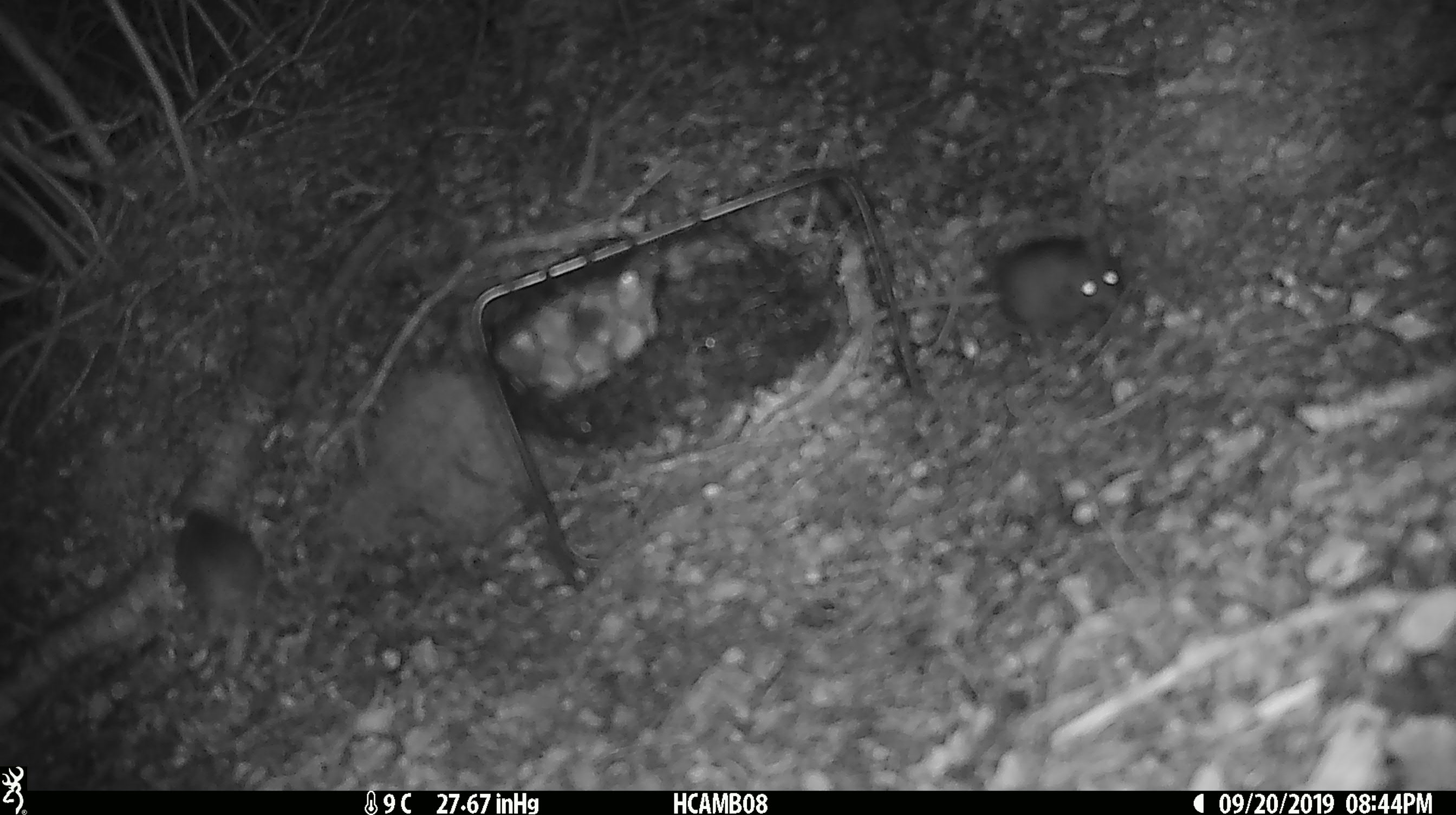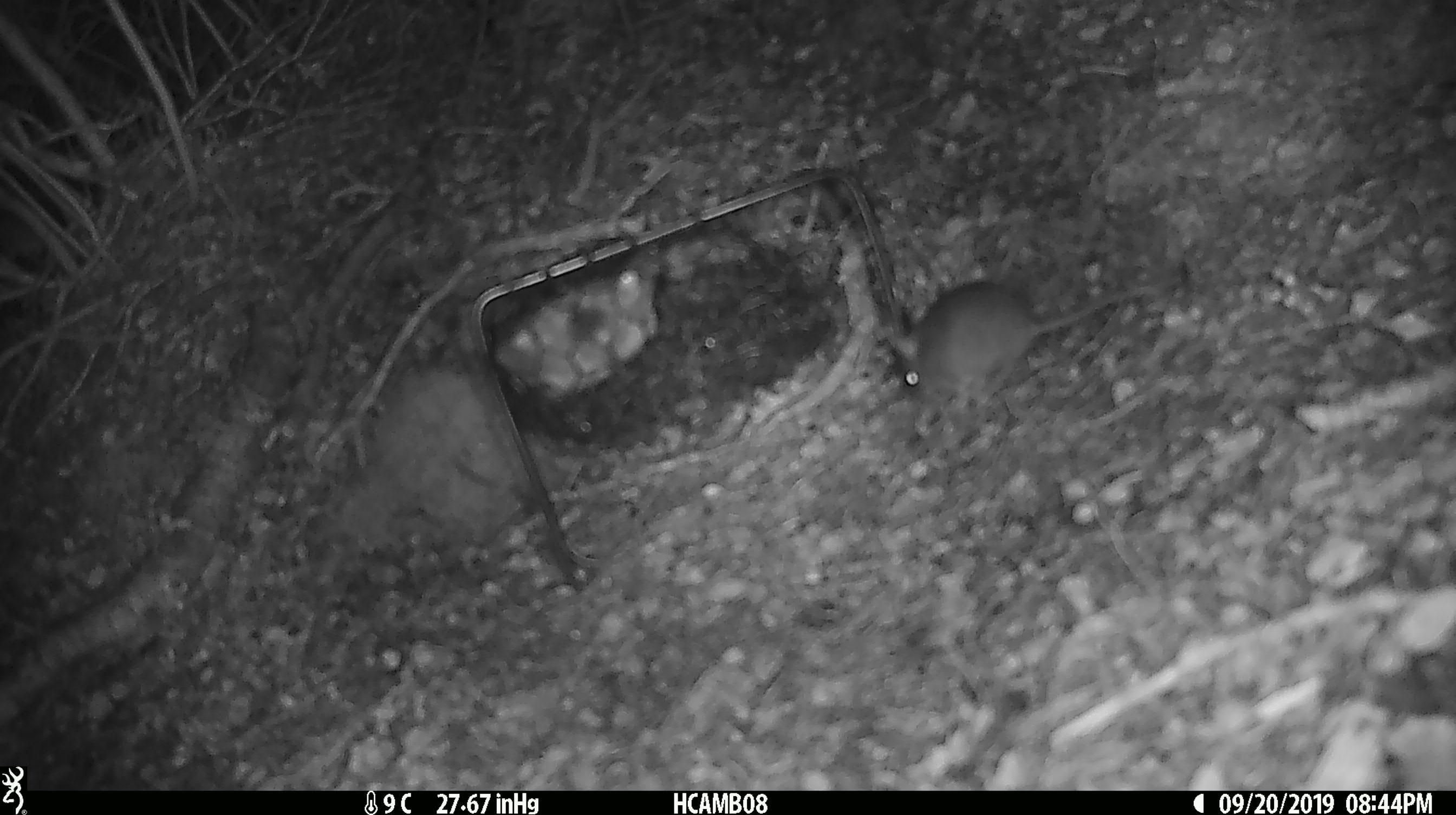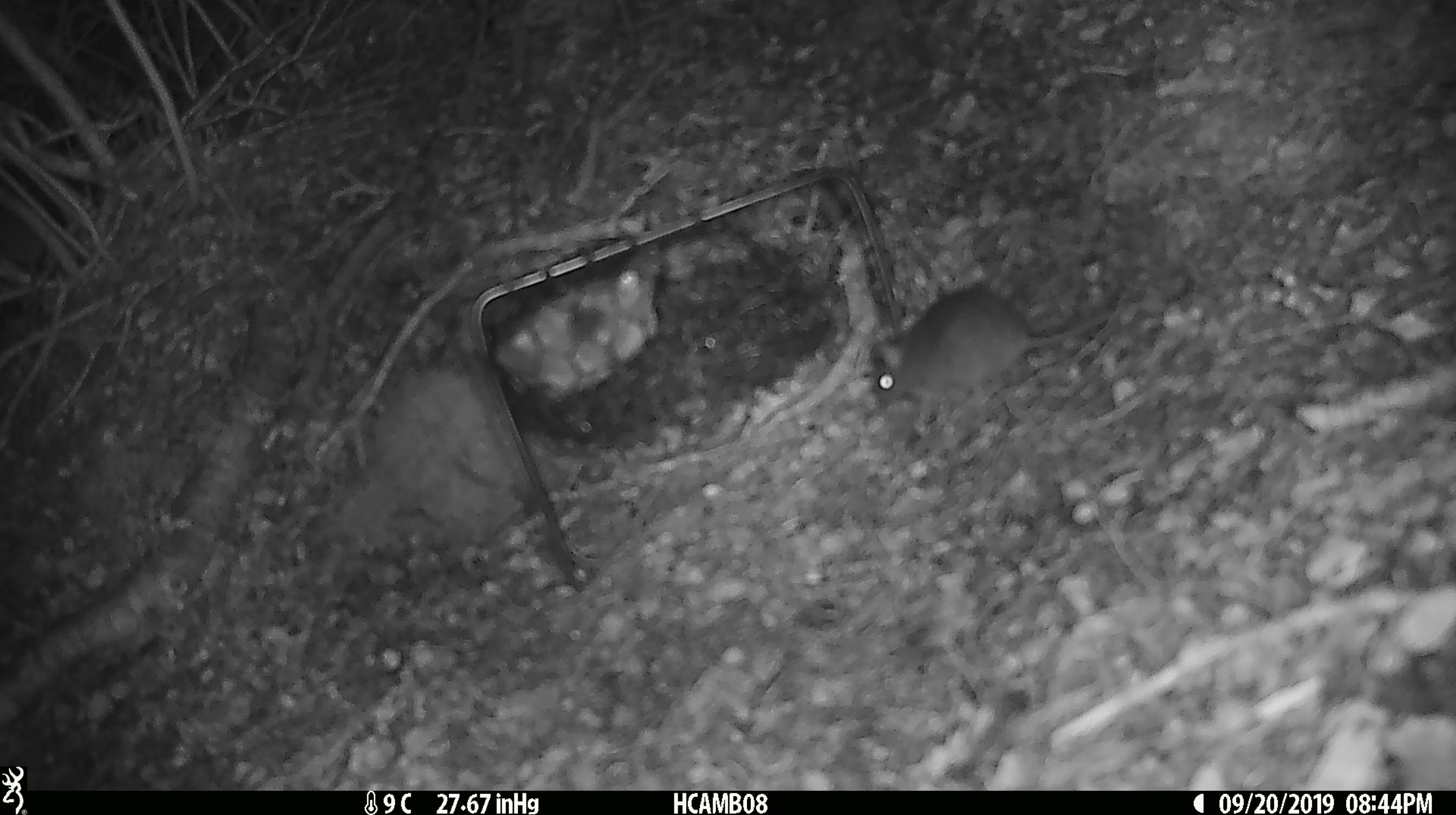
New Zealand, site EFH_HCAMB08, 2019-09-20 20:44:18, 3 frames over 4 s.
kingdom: Animalia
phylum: Chordata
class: Mammalia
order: Rodentia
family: Muridae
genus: Mus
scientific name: Mus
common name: mouse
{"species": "mouse (Mus)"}